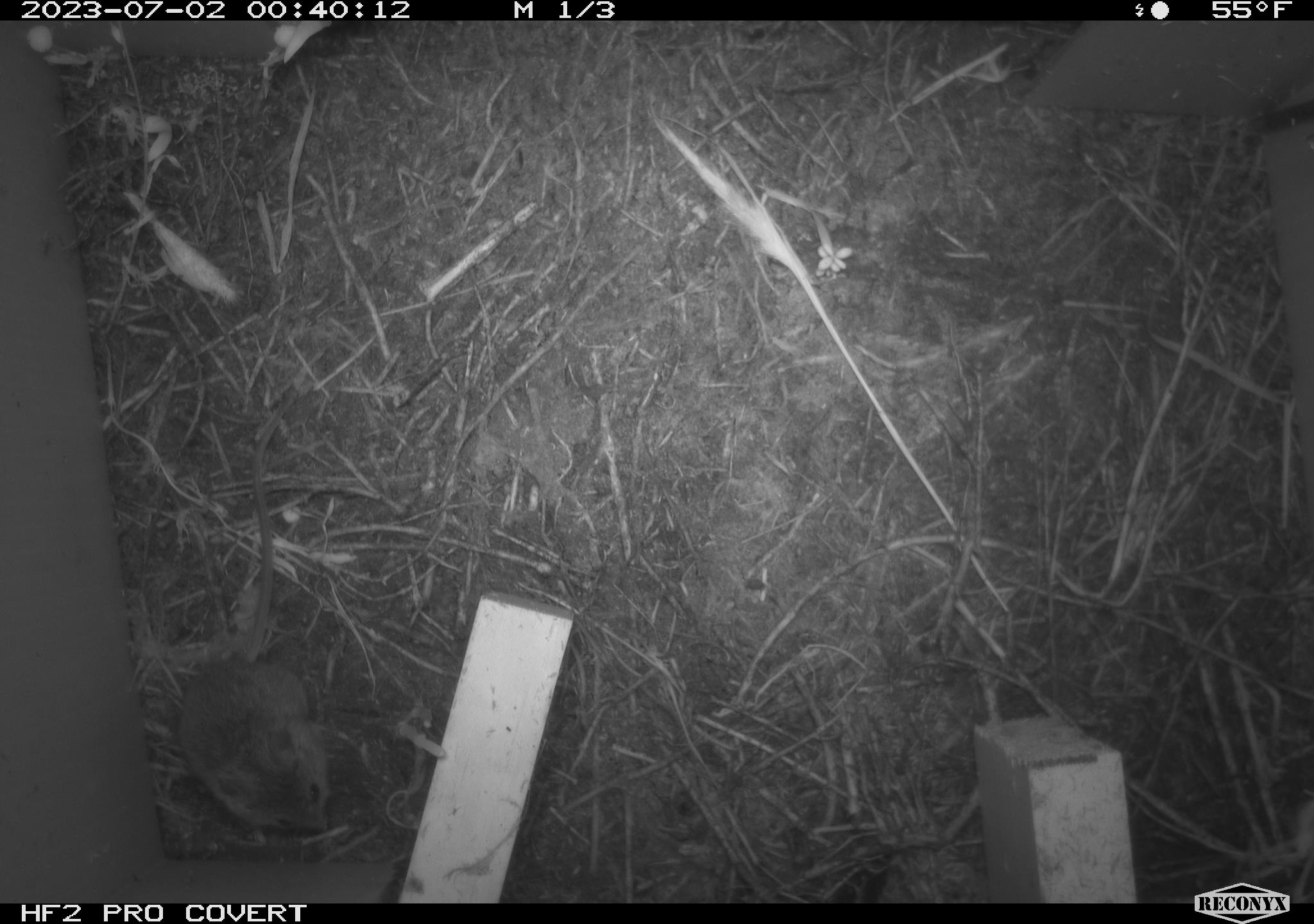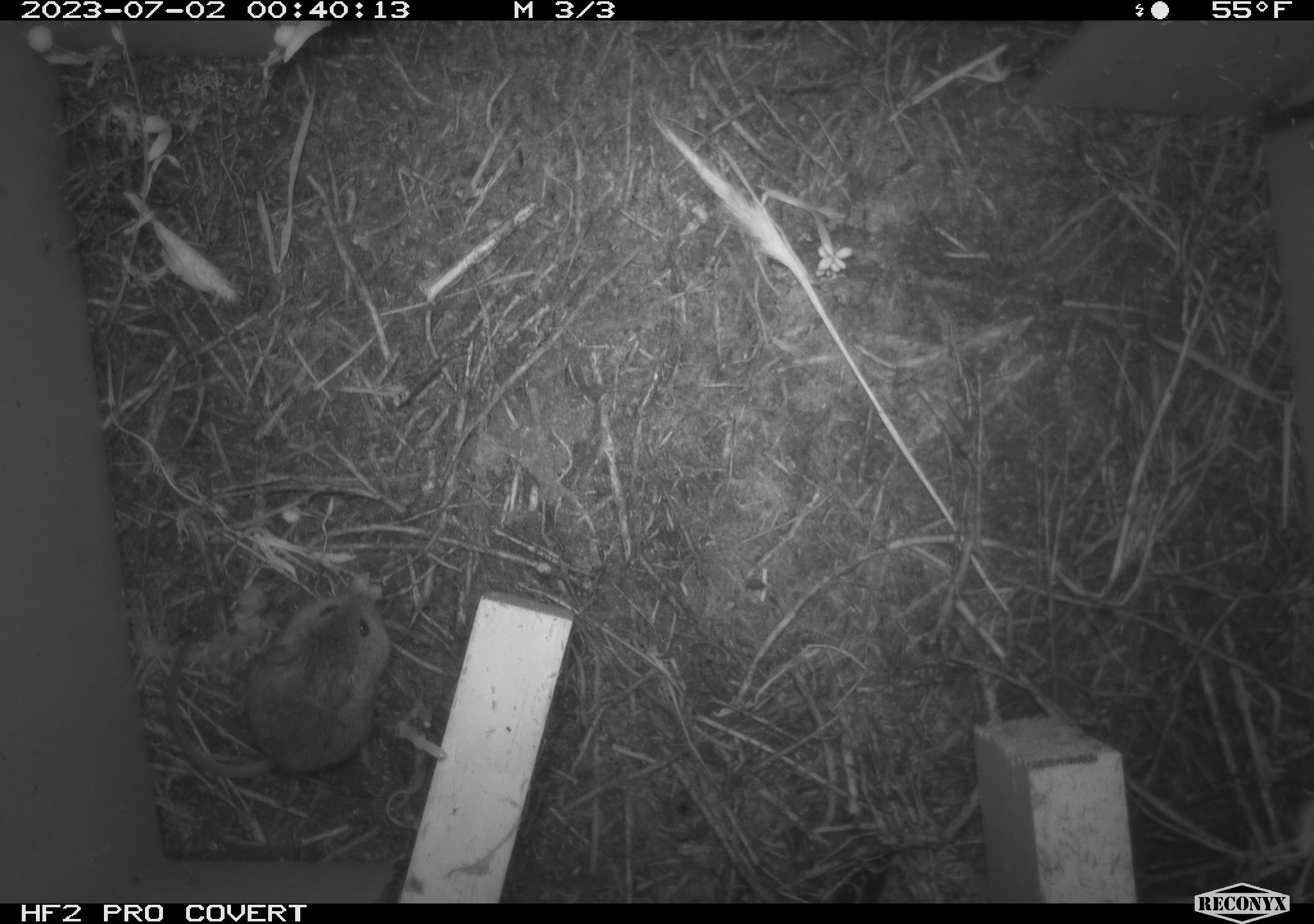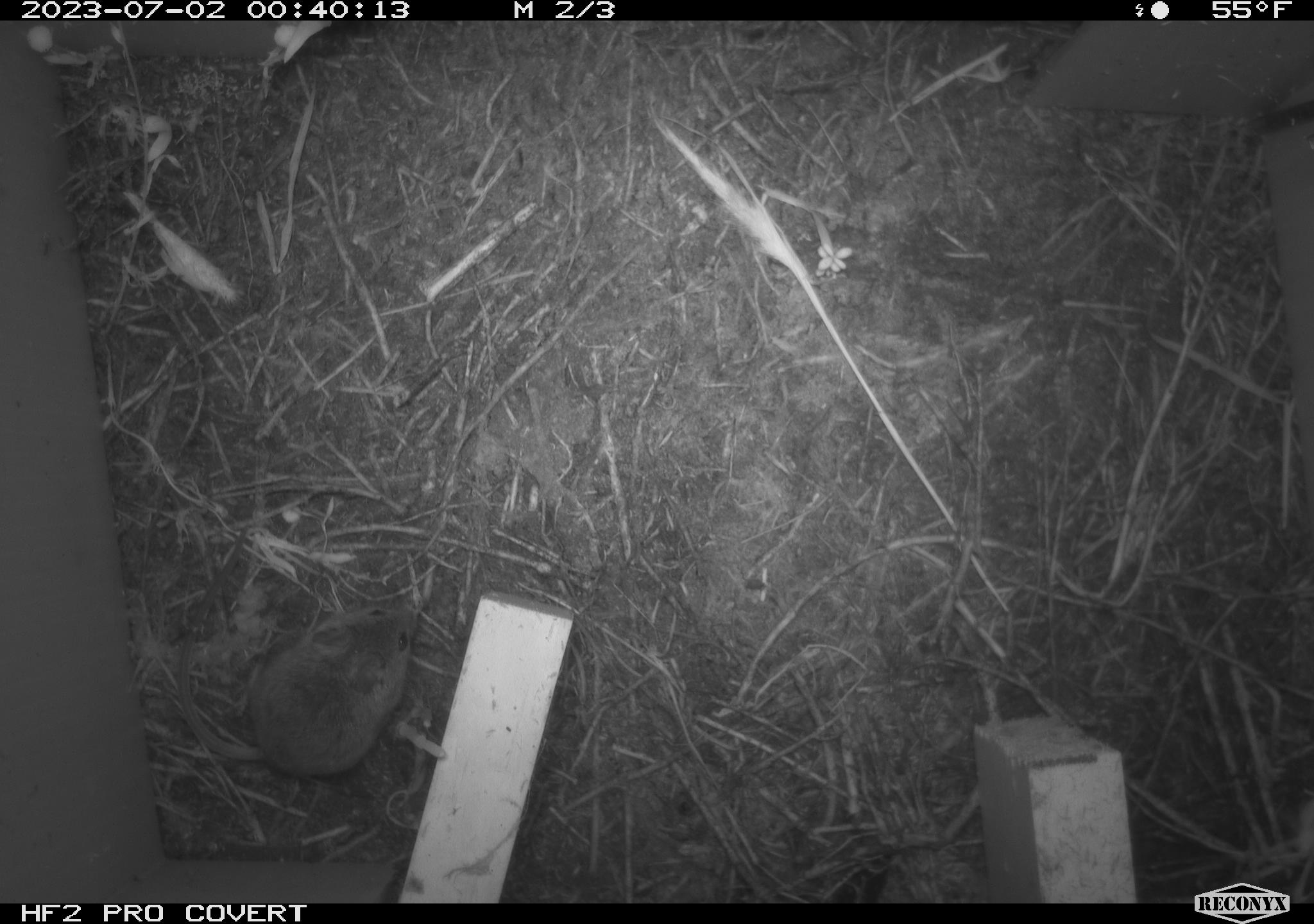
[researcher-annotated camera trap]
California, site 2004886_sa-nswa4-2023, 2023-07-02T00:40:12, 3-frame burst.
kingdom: Animalia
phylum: Chordata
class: Mammalia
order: Rodentia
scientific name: Rodentia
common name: mouse species